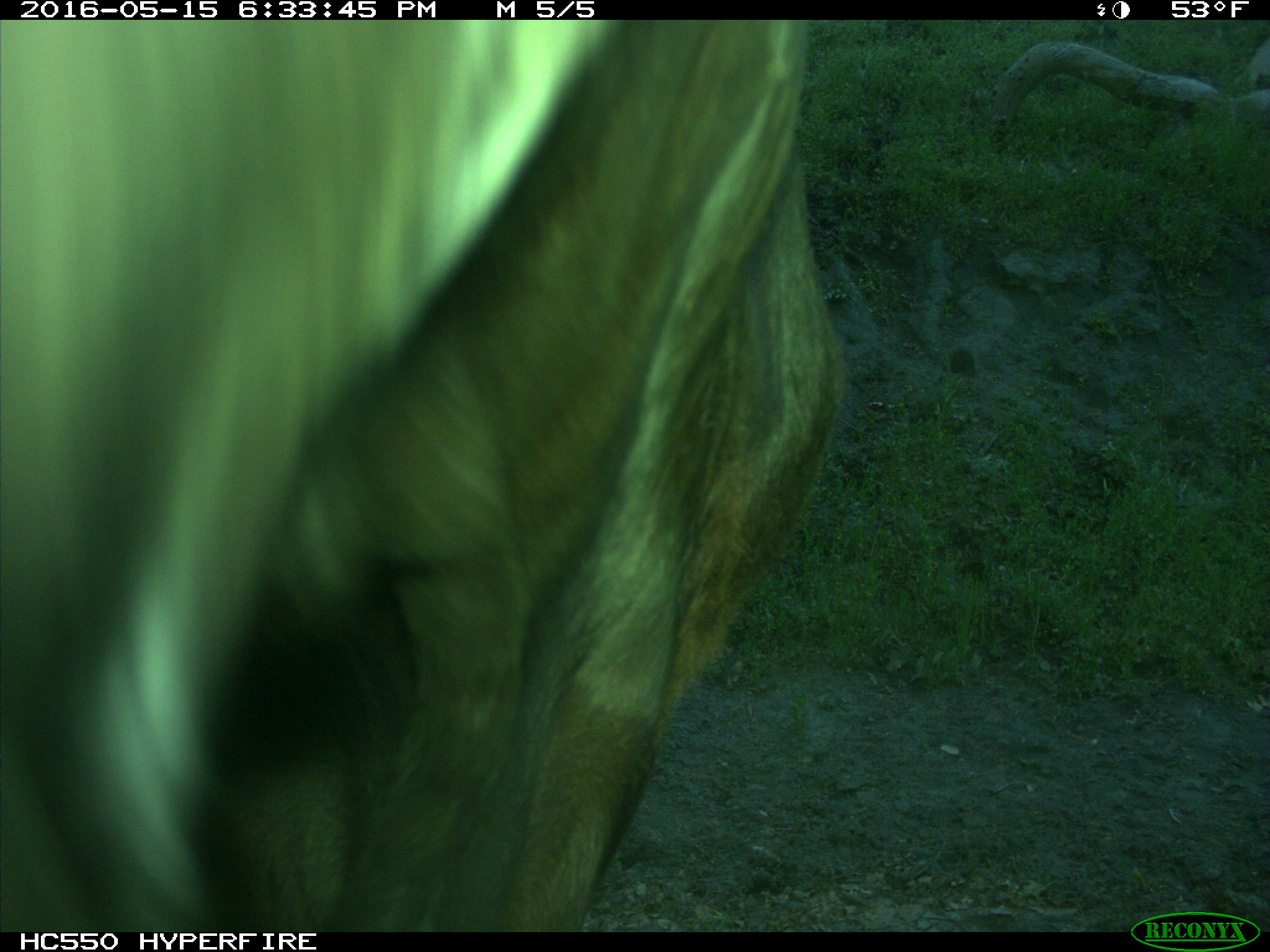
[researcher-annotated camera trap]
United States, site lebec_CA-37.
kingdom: Animalia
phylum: Chordata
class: Mammalia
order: Artiodactyla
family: Bovidae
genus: Bos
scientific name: Bos taurus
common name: domestic cow